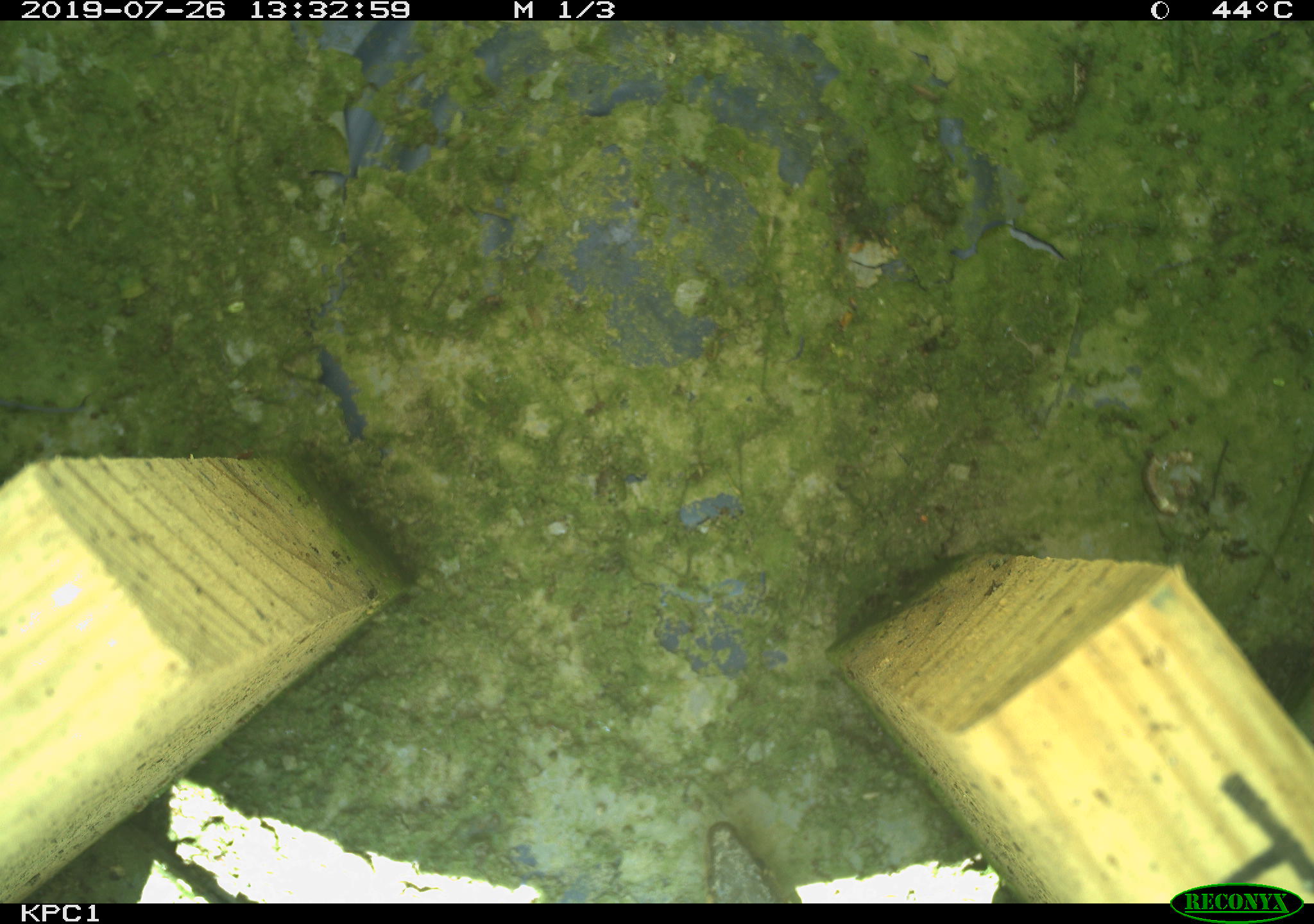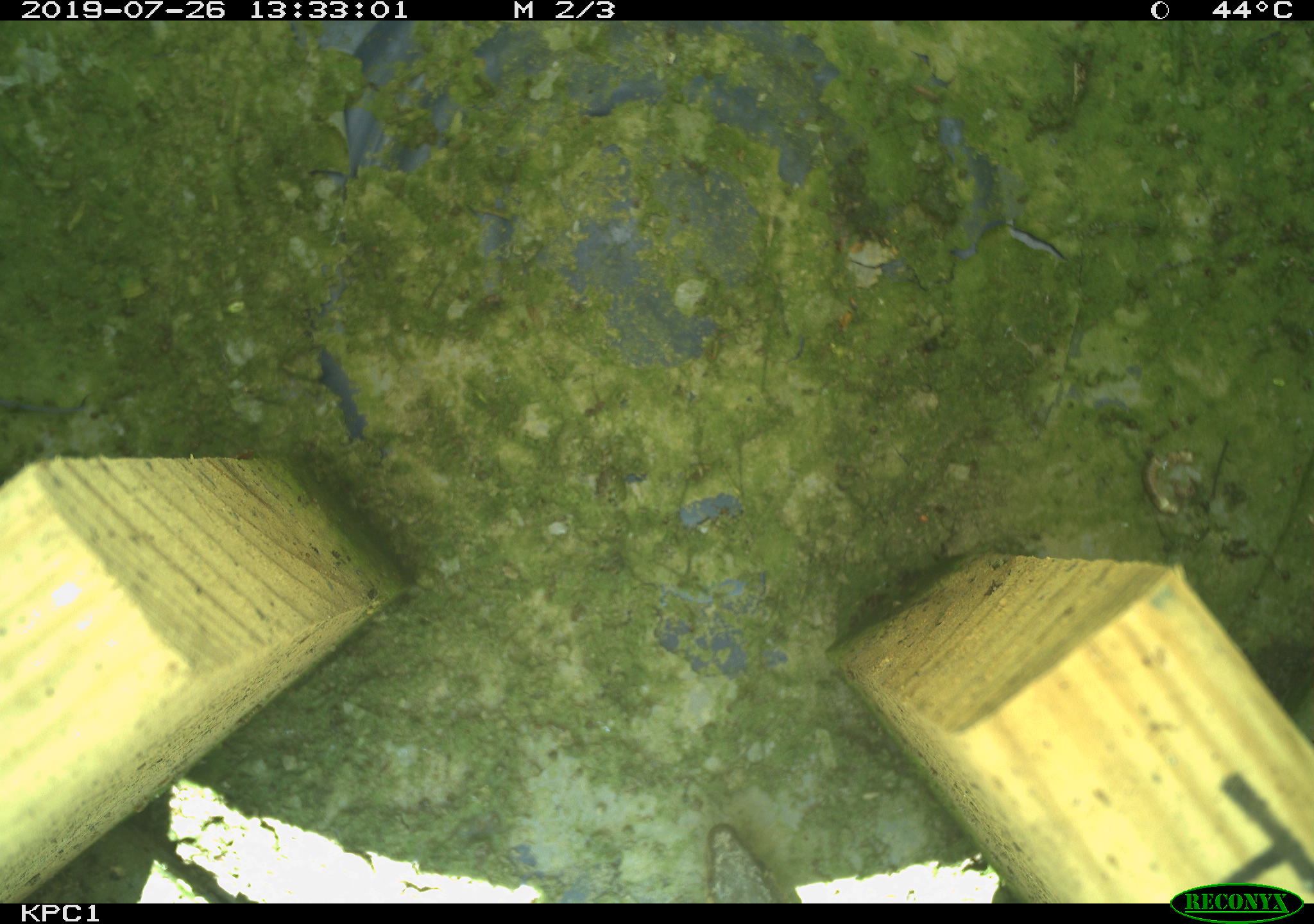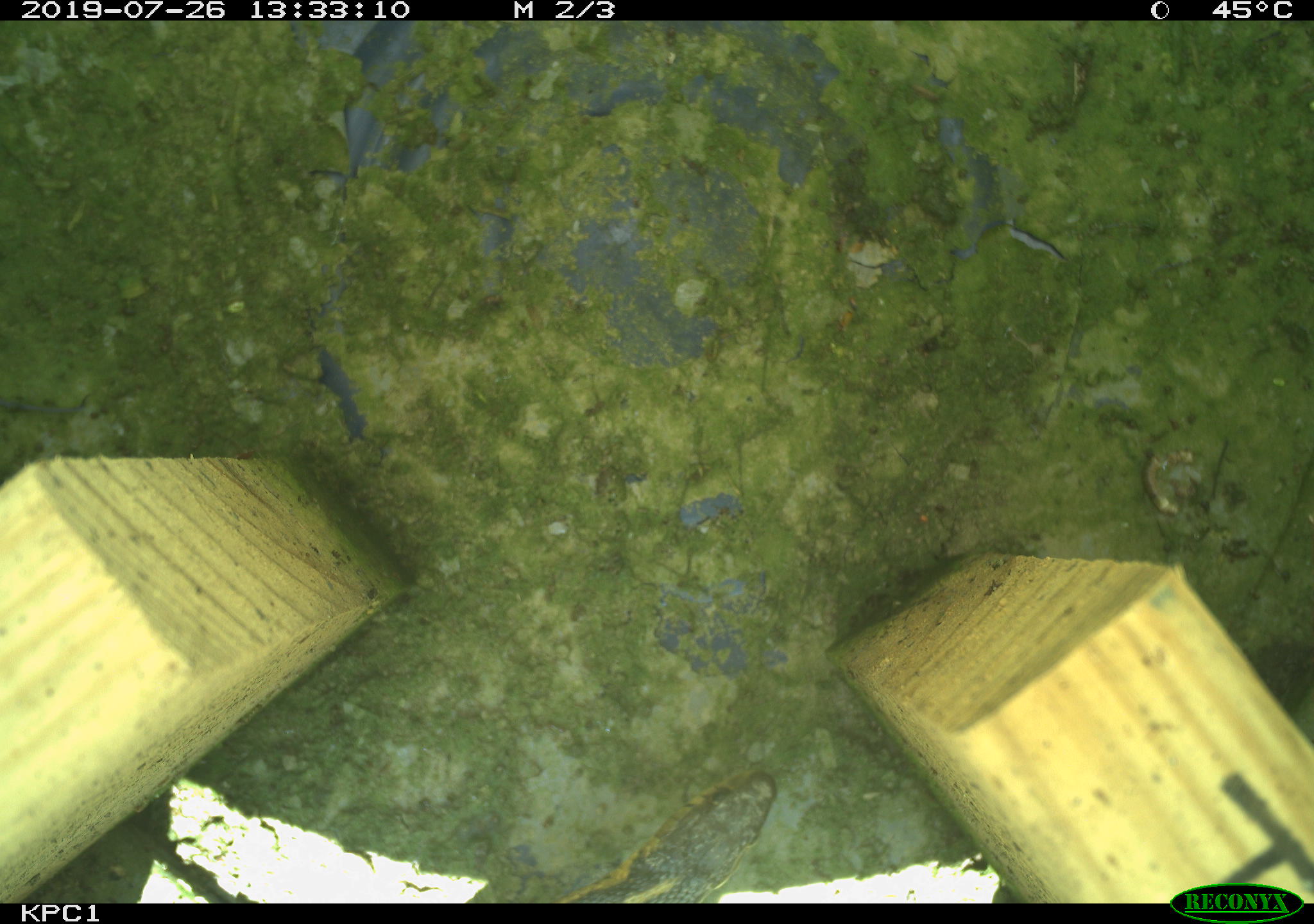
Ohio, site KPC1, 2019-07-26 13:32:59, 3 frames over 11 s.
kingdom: Animalia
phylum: Chordata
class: Reptilia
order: Squamata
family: Colubridae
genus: Thamnophis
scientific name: Thamnophis sirtalis sirtalis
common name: eastern gartersnake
Eastern gartersnake (Thamnophis sirtalis sirtalis).